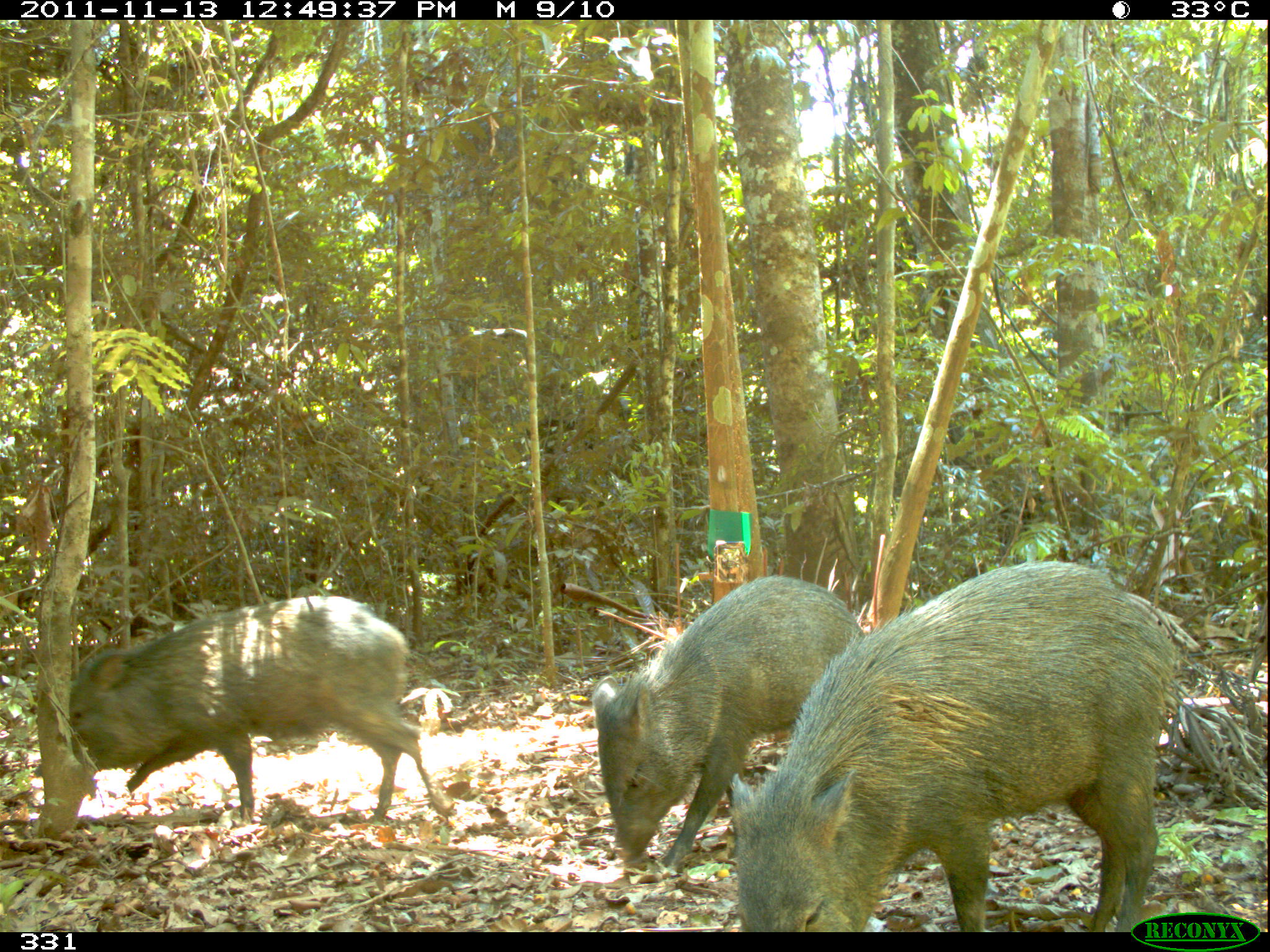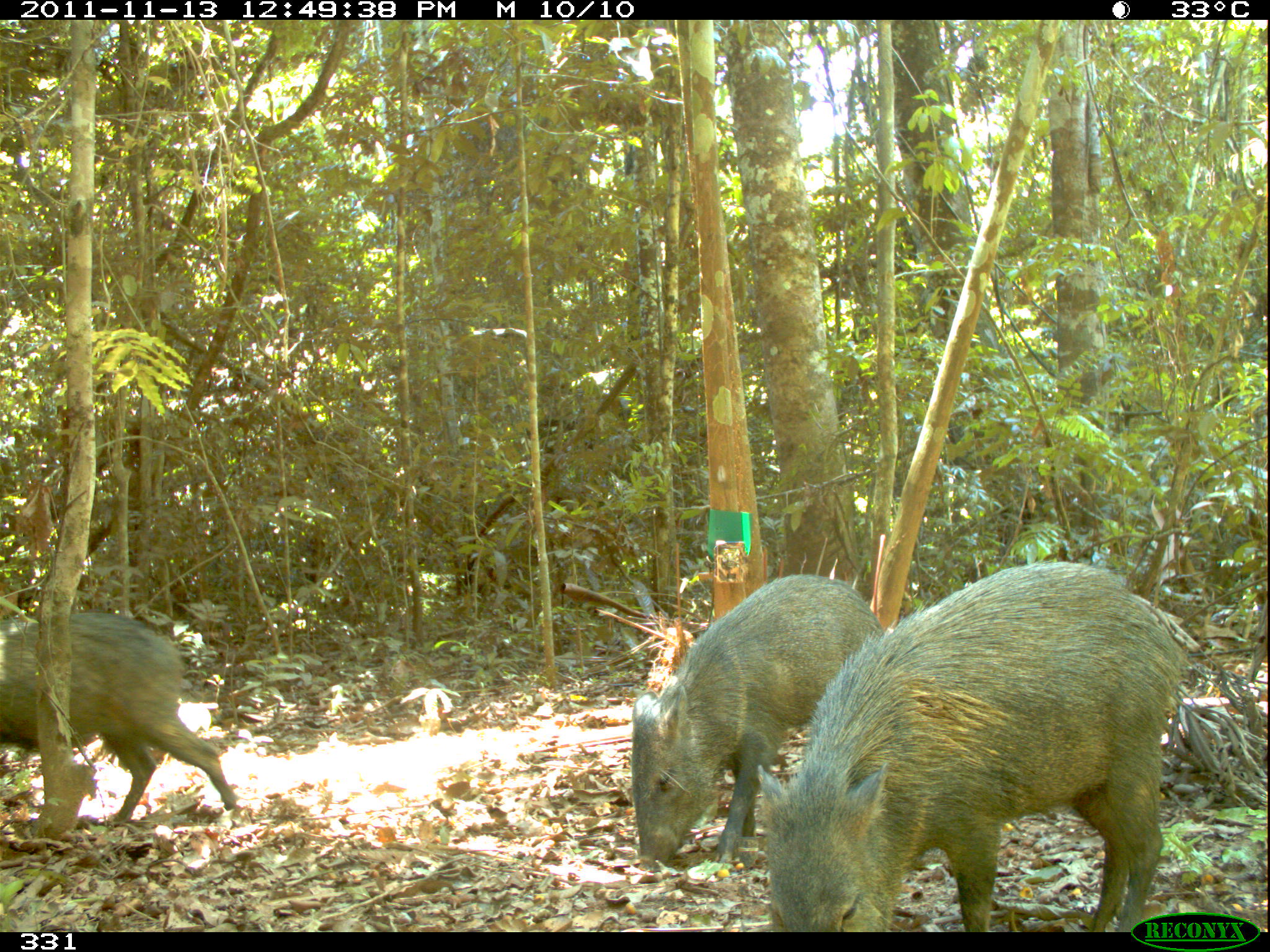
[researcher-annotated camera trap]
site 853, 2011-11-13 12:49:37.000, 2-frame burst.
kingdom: Animalia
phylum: Chordata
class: Mammalia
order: Artiodactyla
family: Tayassuidae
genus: Pecari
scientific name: Pecari tajacu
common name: collared peccary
Pecari tajacu (collared peccary).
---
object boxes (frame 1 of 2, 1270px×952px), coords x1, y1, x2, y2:
pecari tajacu: 728, 559, 1176, 931; 68, 592, 457, 830; 590, 573, 863, 874